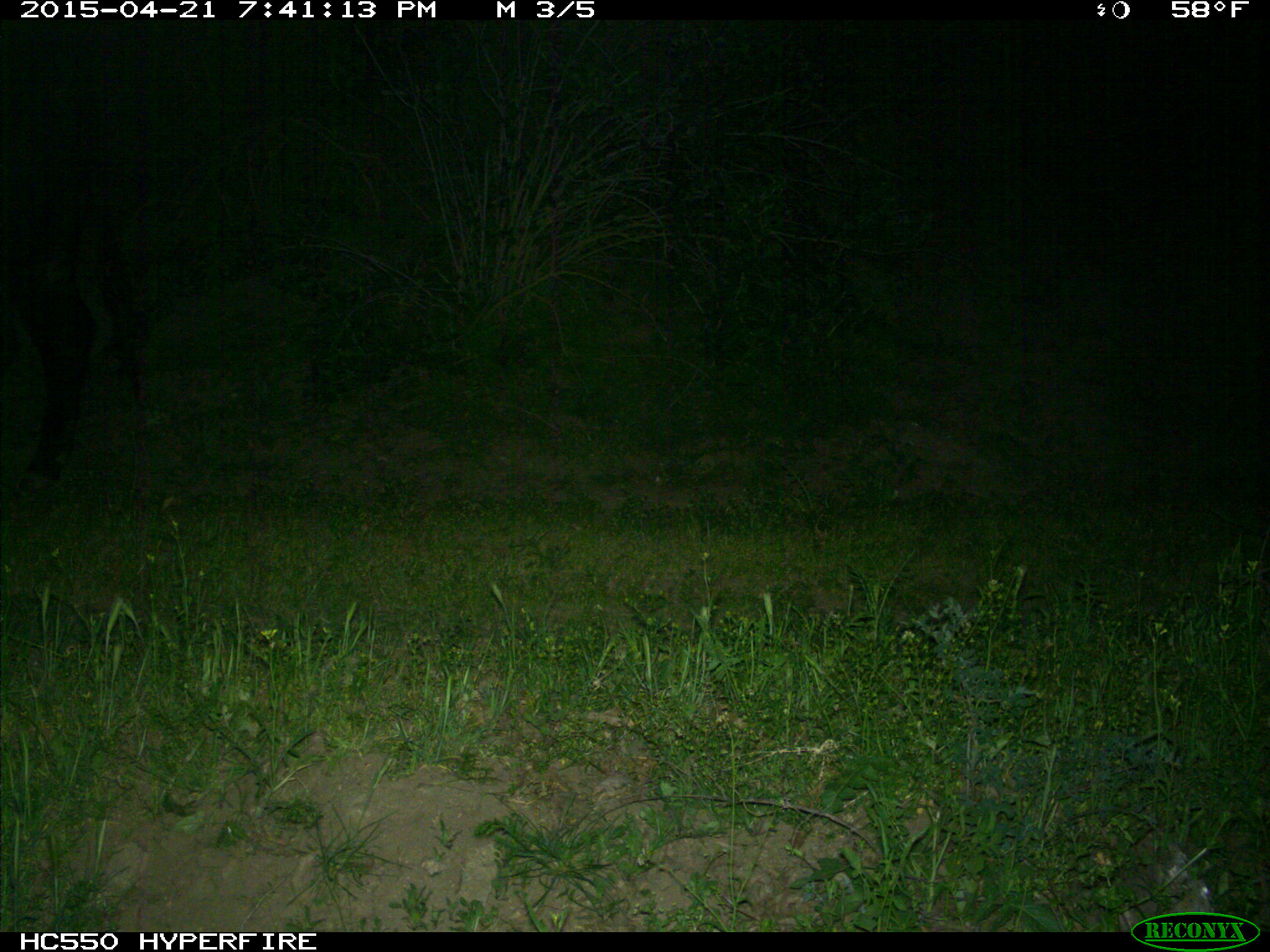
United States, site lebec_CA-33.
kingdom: Animalia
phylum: Chordata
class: Mammalia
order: Artiodactyla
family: Bovidae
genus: Bos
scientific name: Bos taurus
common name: domestic cow